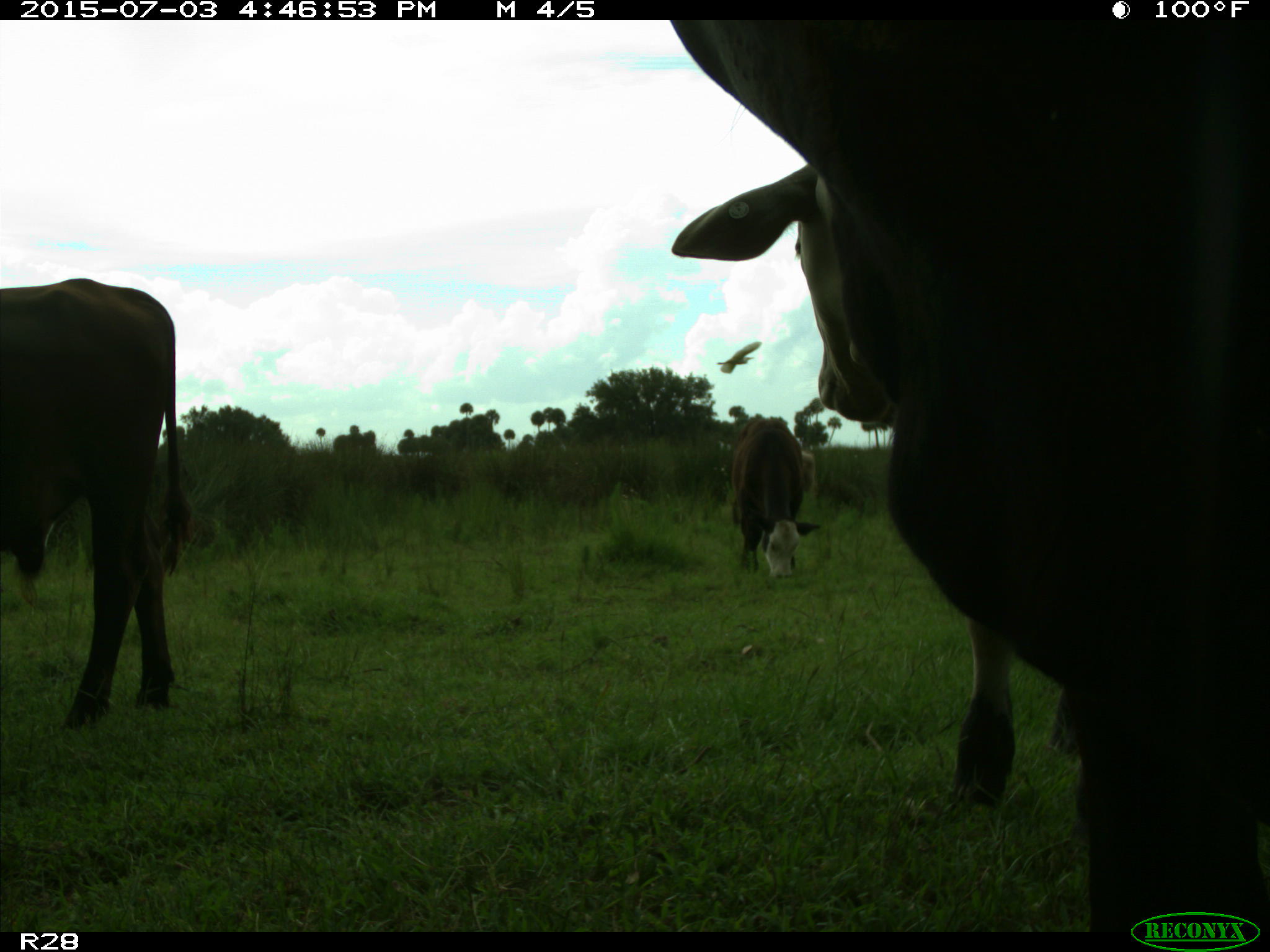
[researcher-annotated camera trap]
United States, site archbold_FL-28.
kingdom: Animalia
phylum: Chordata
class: Mammalia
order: Artiodactyla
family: Bovidae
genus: Bos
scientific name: Bos taurus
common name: domestic cow